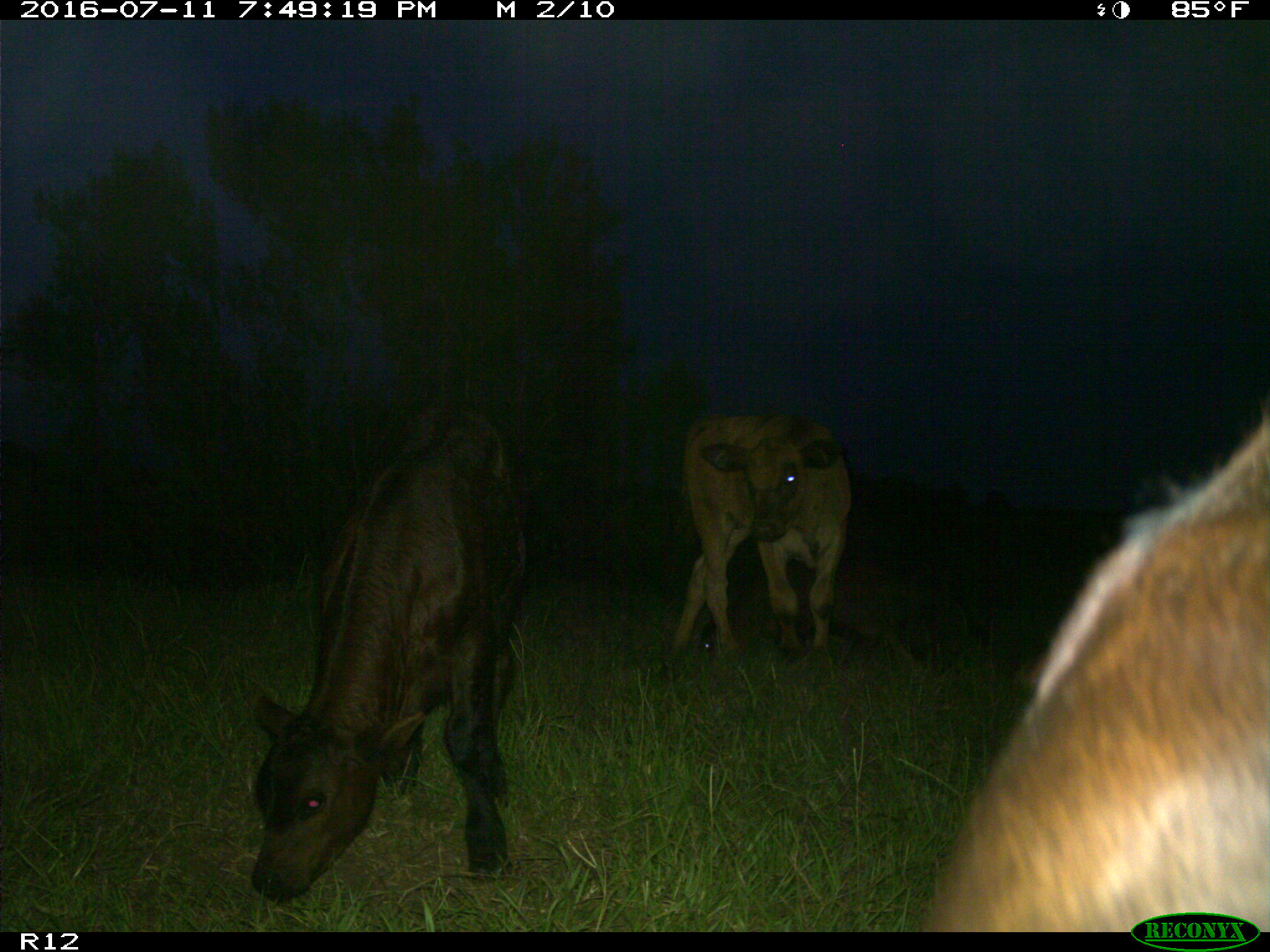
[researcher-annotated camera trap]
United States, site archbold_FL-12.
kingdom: Animalia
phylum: Chordata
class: Mammalia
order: Artiodactyla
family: Bovidae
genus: Bos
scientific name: Bos taurus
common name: domestic cow